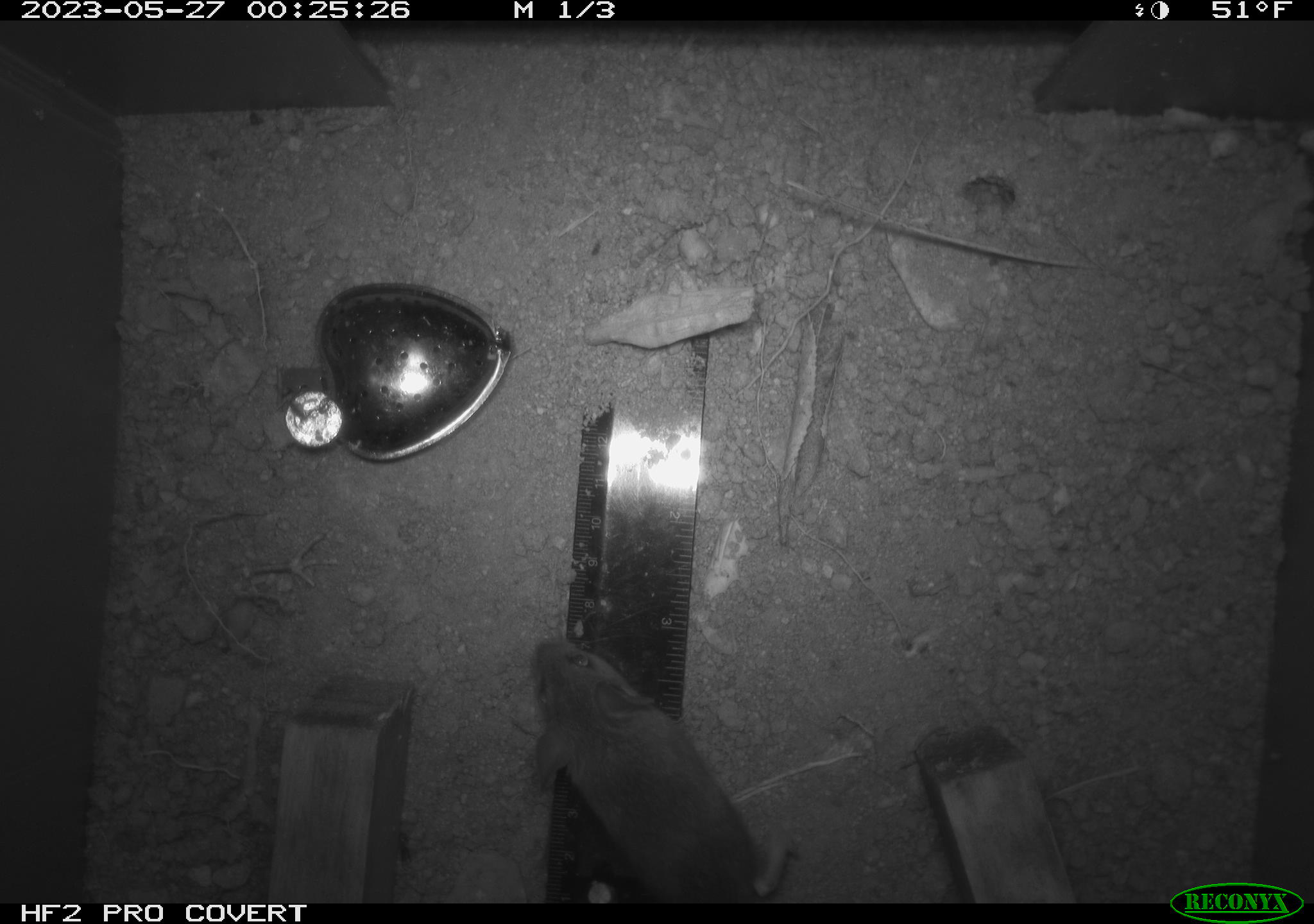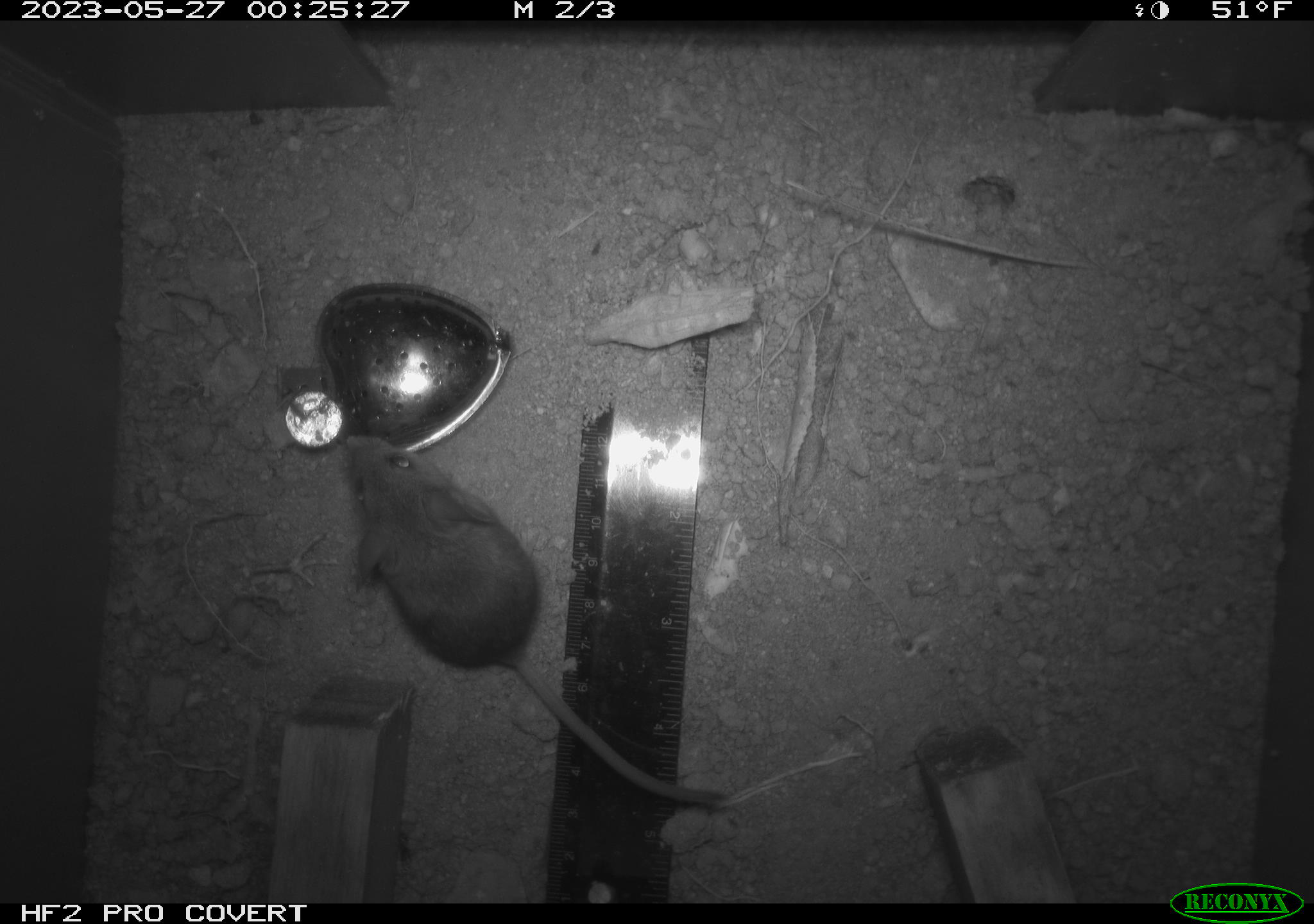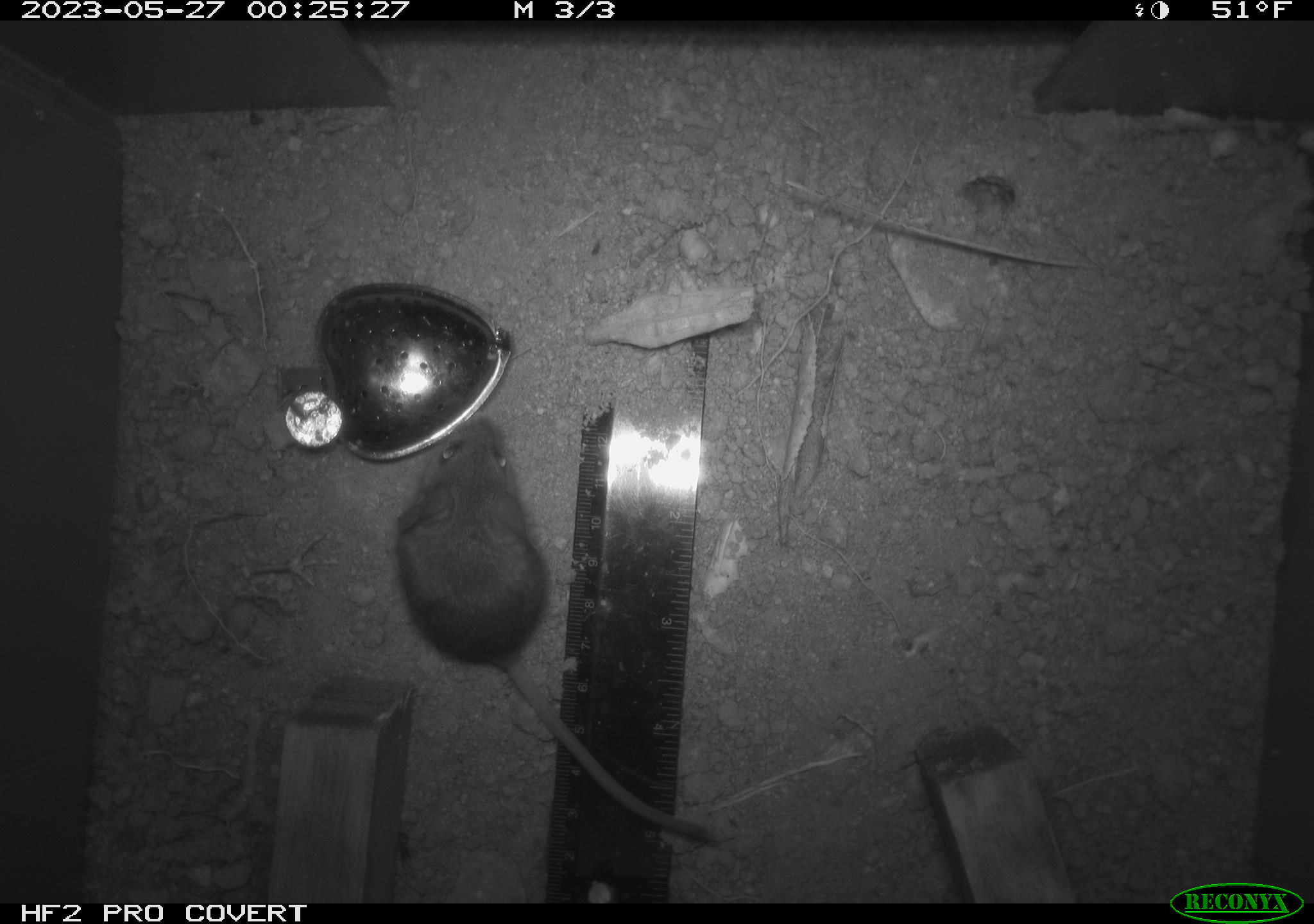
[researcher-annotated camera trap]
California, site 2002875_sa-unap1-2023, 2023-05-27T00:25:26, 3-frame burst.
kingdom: Animalia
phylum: Chordata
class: Mammalia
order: Rodentia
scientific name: Rodentia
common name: mouse species